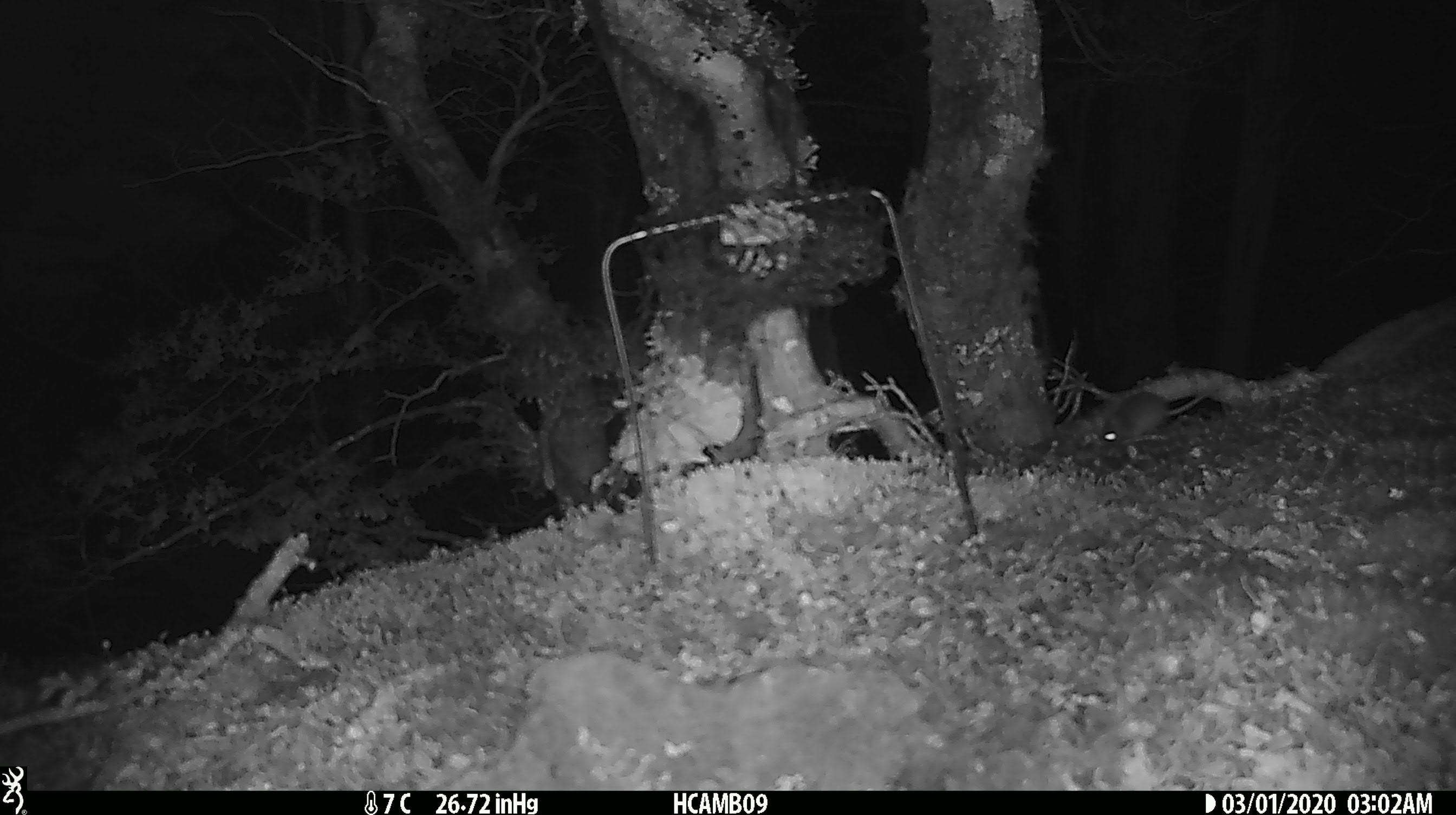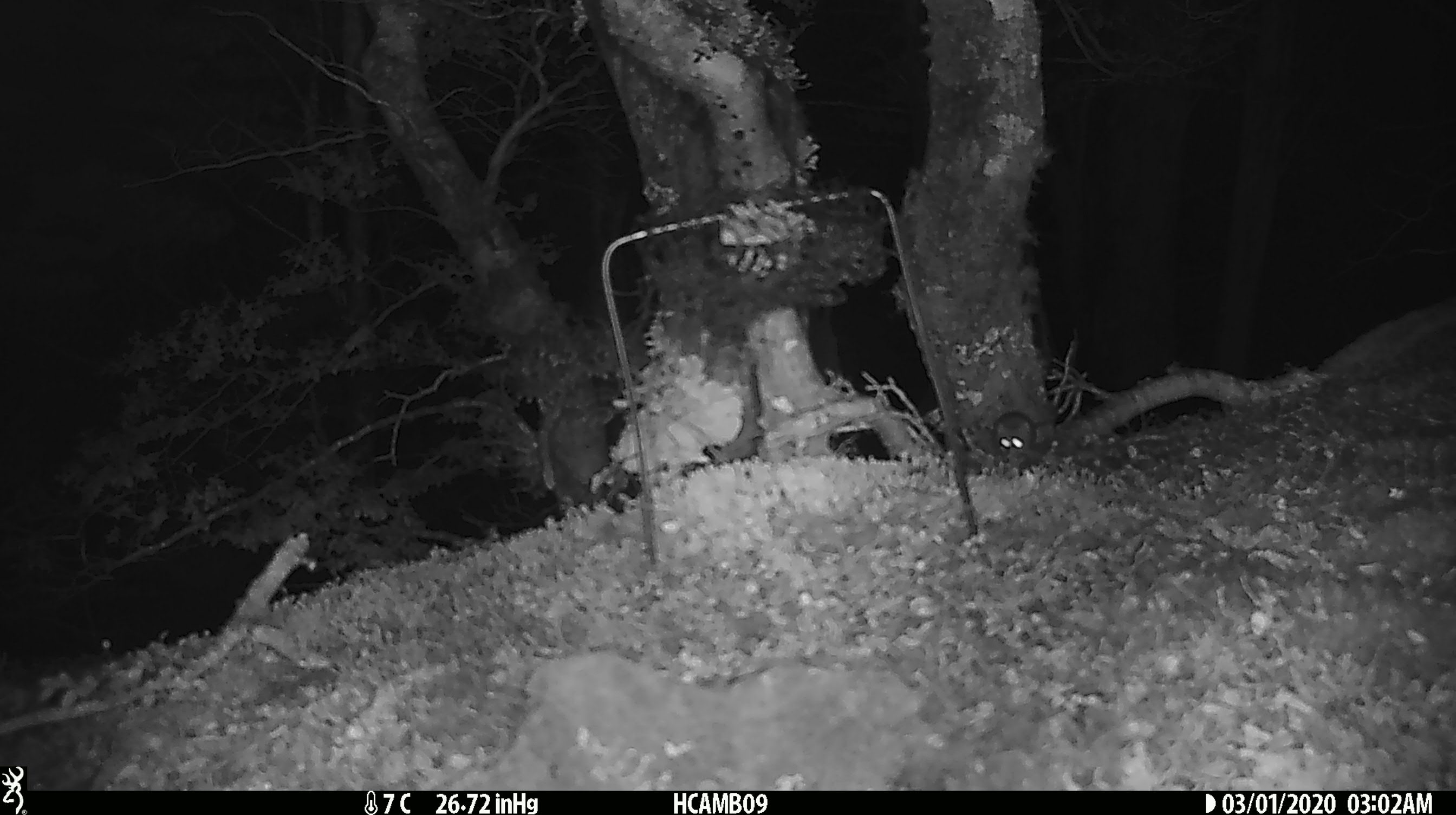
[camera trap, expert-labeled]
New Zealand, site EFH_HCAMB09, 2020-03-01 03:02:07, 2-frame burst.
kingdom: Animalia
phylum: Chordata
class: Mammalia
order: Rodentia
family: Muridae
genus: Mus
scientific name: Mus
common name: mouse